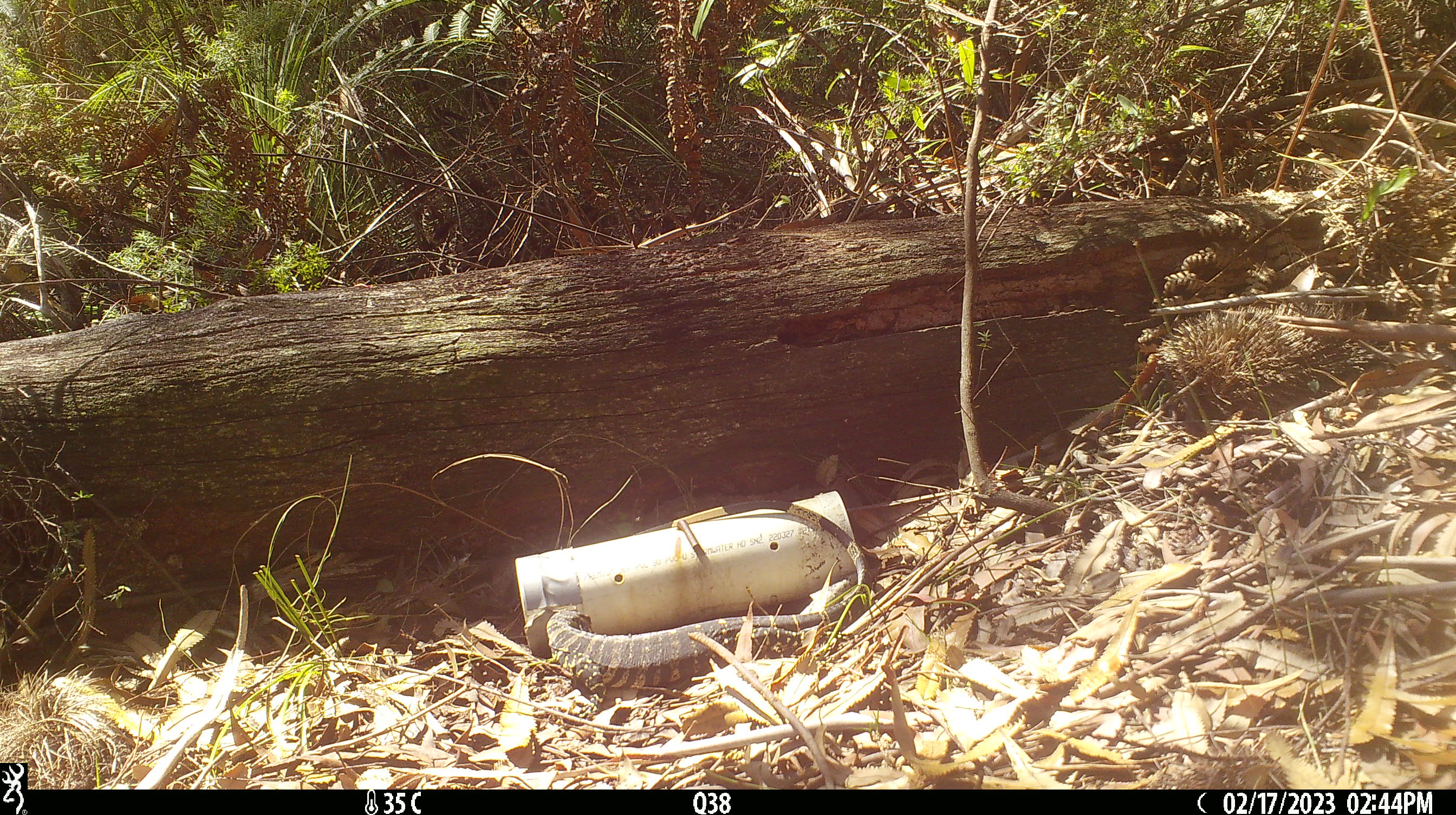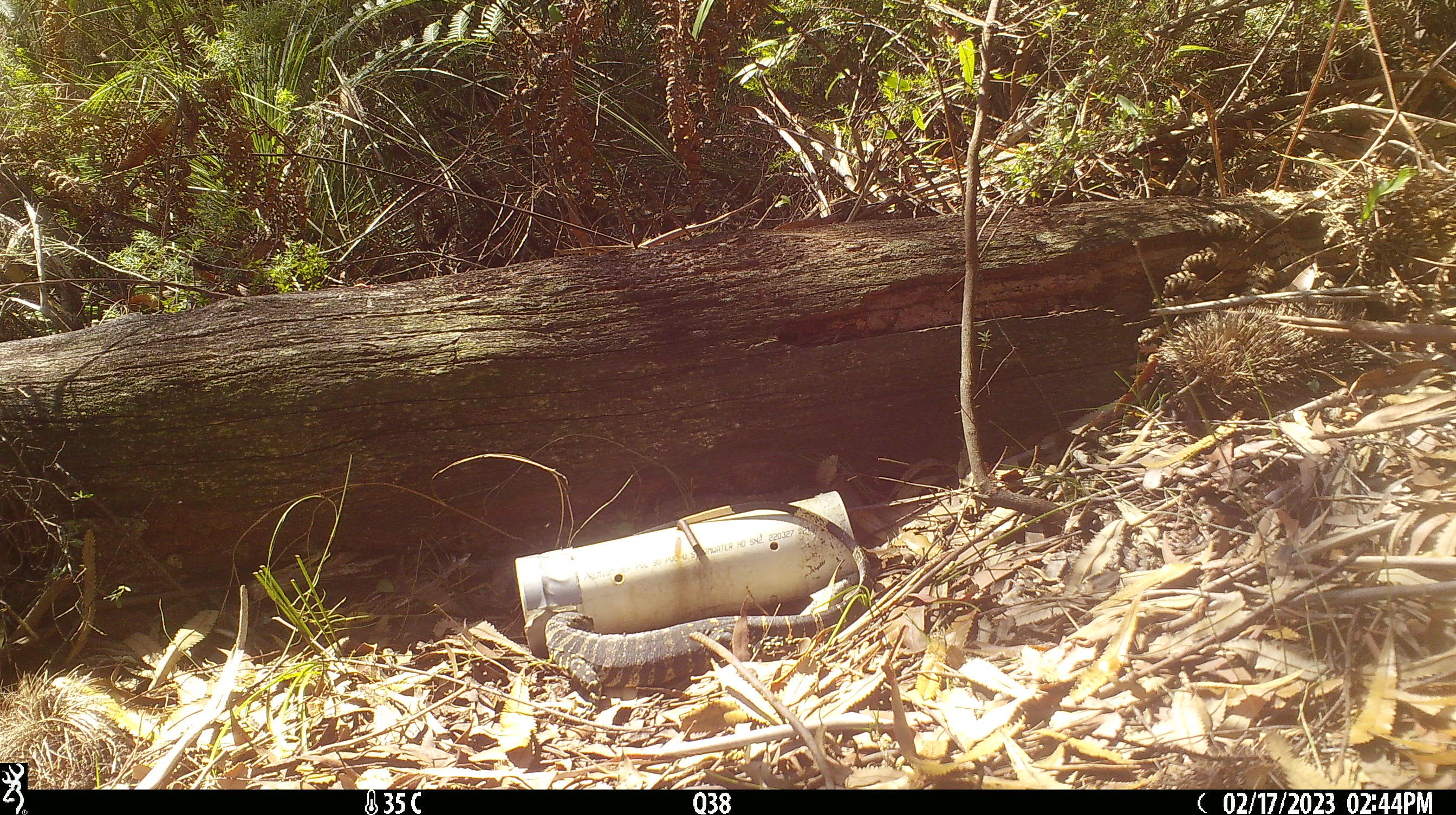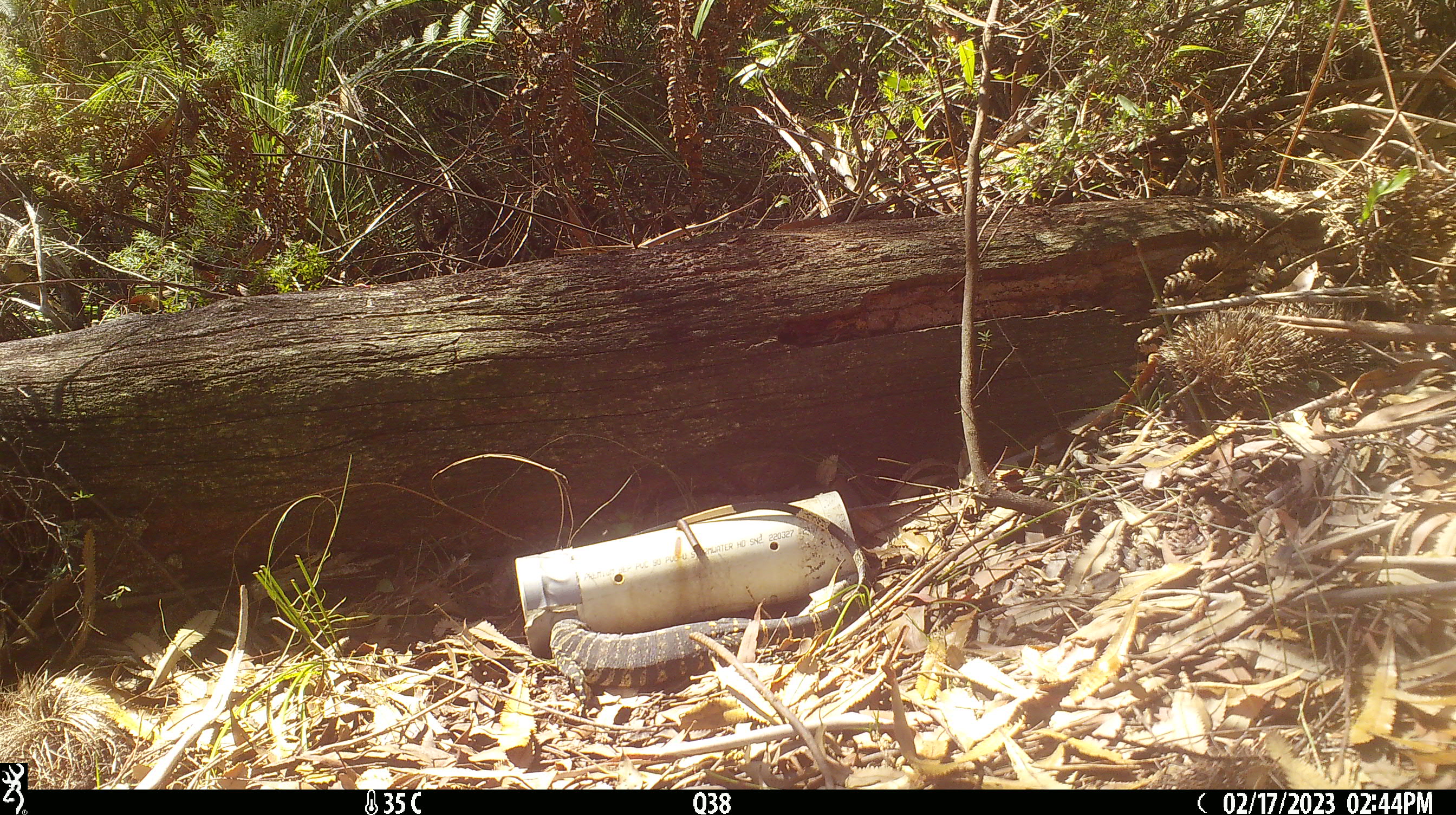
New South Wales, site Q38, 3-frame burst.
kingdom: Animalia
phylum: Chordata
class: Reptilia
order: Squamata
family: Varanidae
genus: Varanus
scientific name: Varanus varius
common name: lace monitor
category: goanna